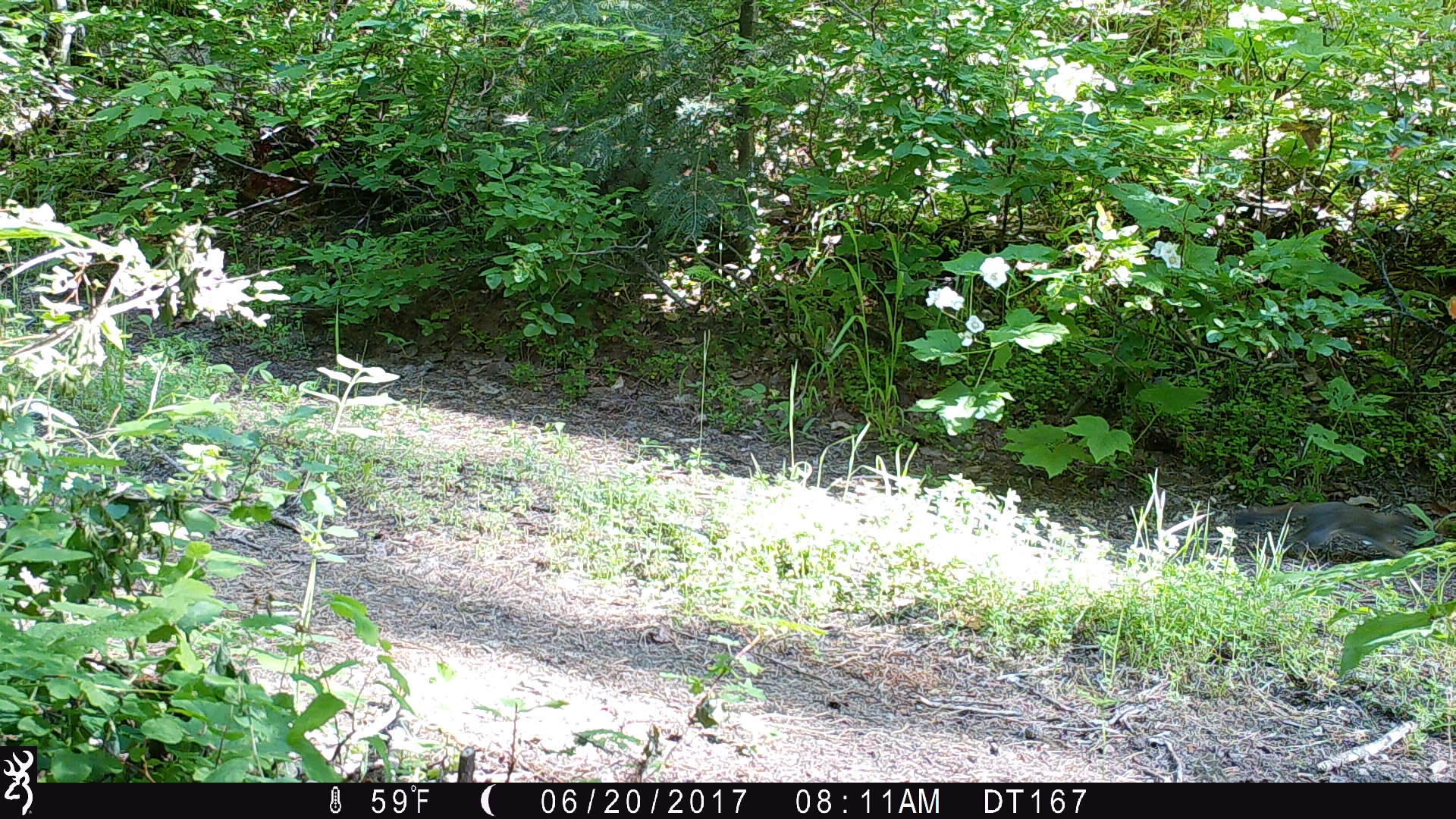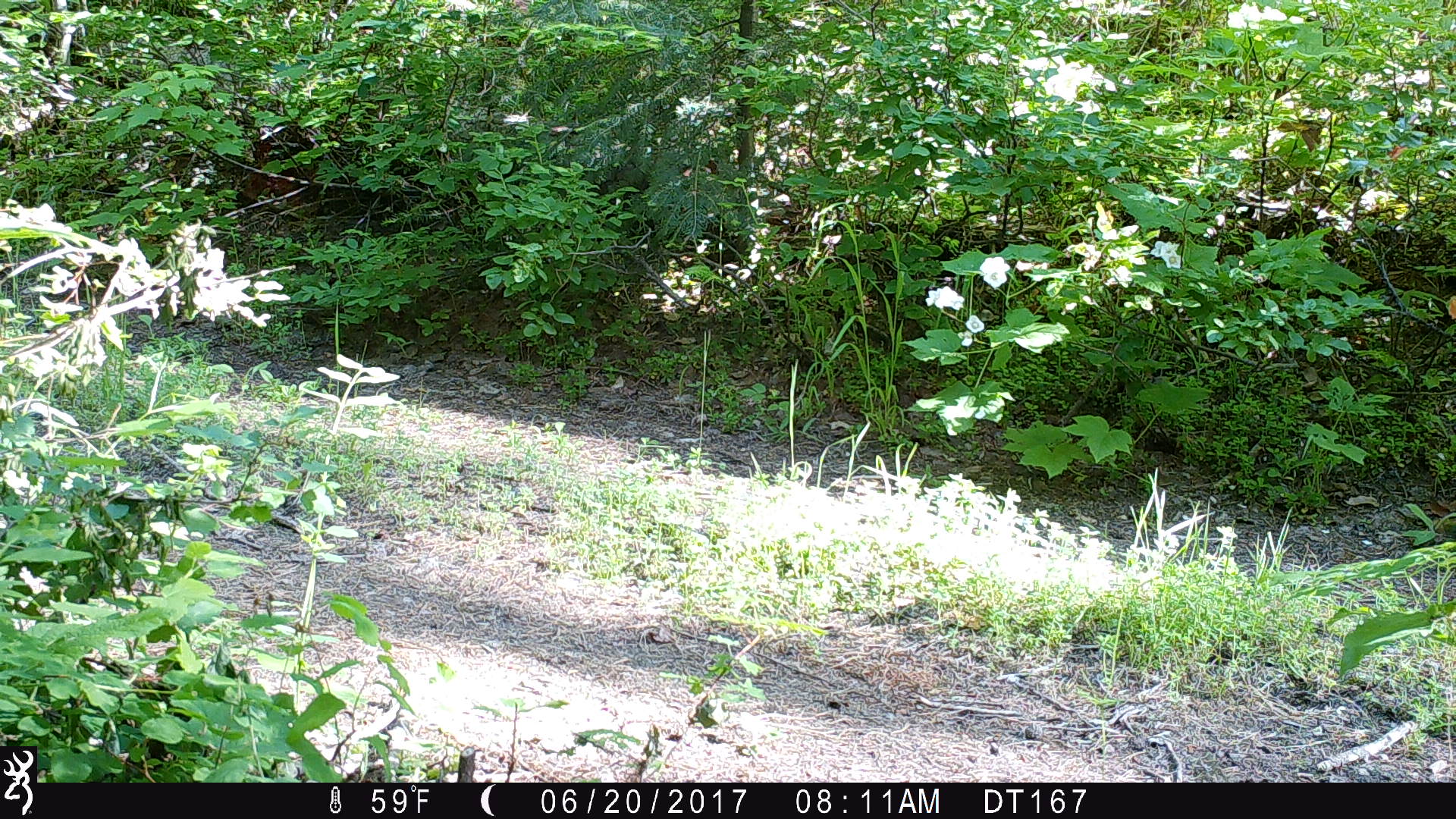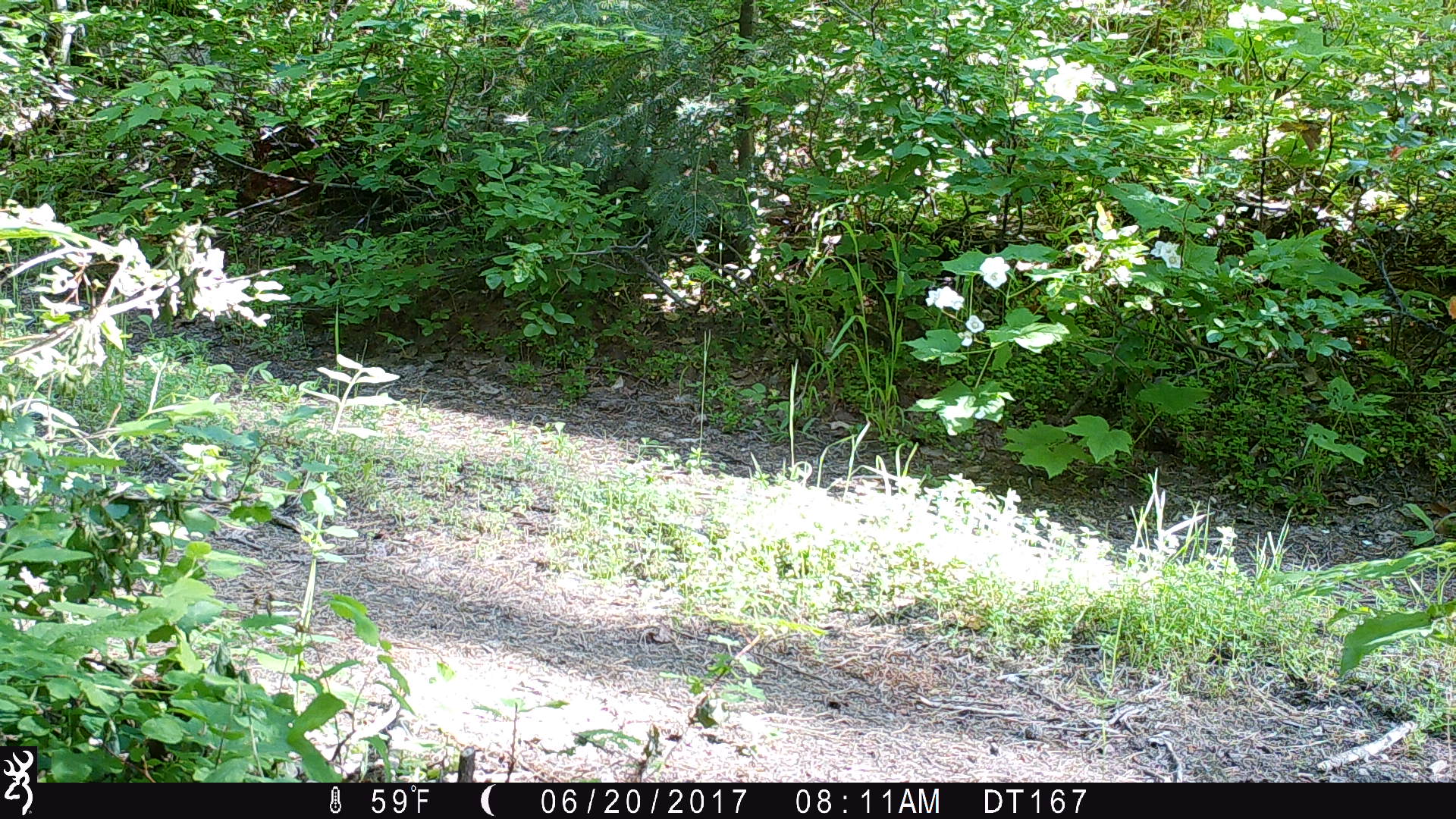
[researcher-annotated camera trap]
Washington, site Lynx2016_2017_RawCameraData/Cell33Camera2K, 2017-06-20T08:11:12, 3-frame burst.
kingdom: Animalia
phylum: Chordata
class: Mammalia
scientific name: Mammalia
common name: small mammal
Small mammal (Mammalia). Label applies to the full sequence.